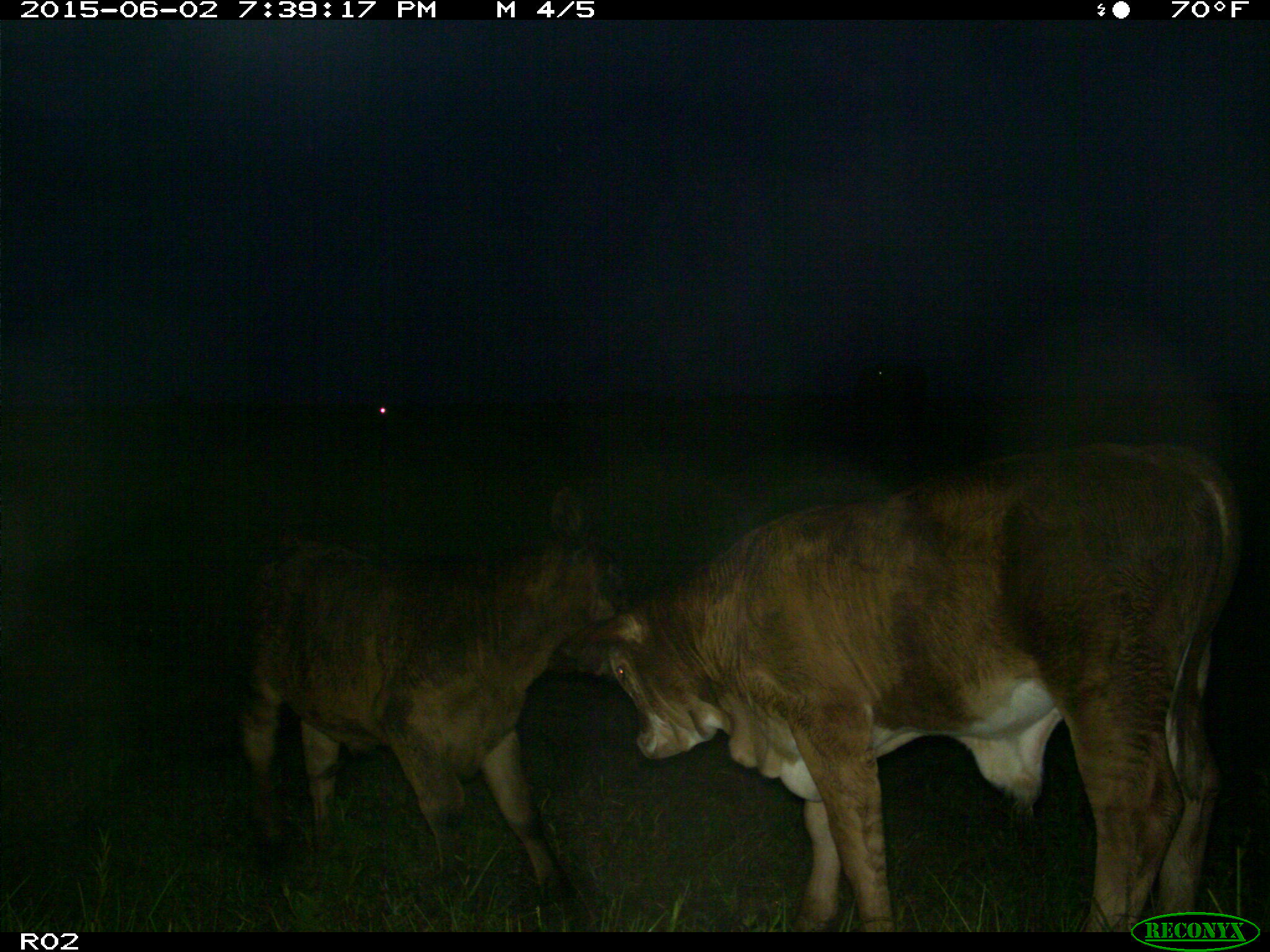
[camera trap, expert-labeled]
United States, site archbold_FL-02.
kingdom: Animalia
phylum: Chordata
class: Mammalia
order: Artiodactyla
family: Bovidae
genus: Bos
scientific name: Bos taurus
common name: domestic cow